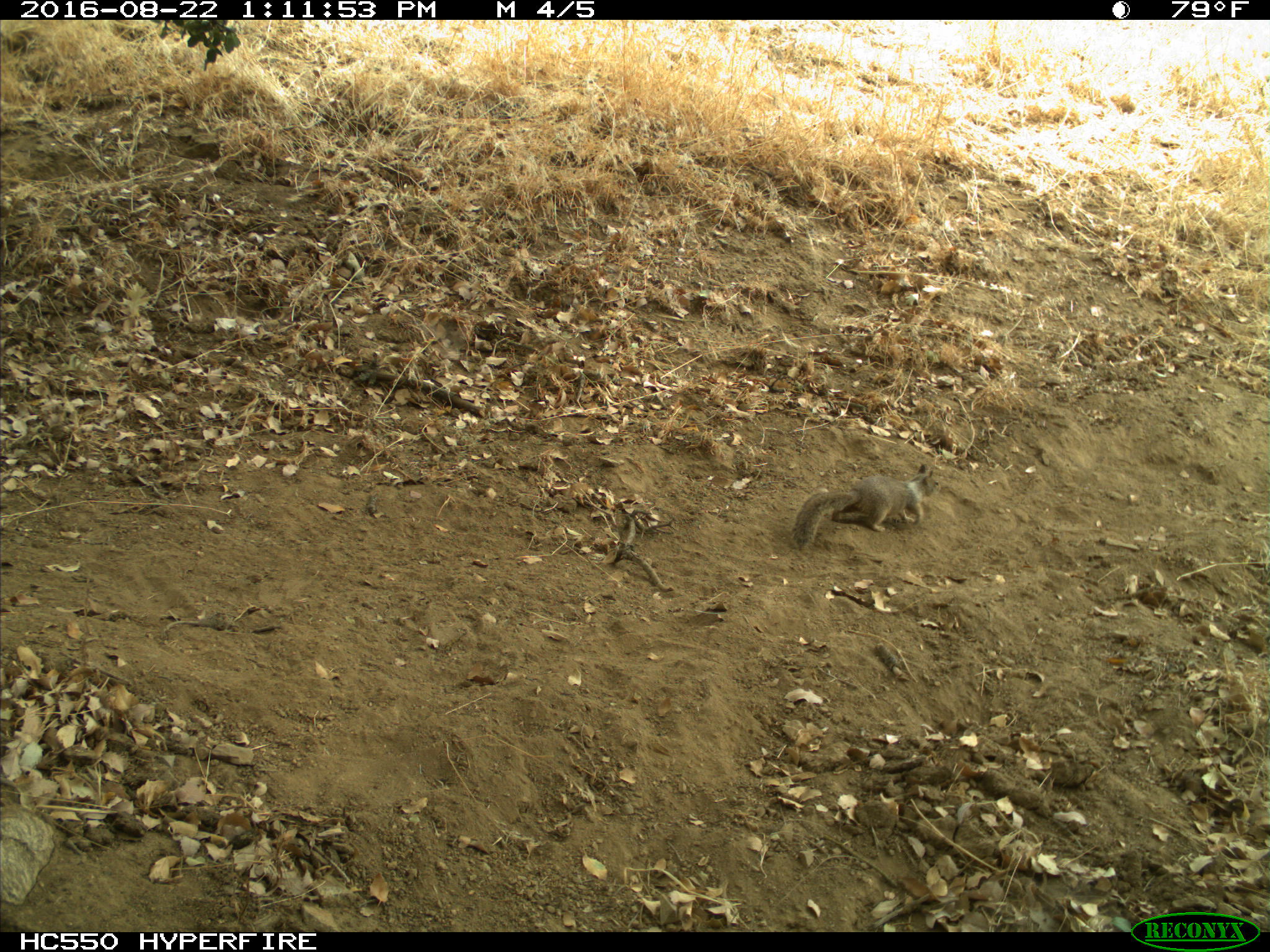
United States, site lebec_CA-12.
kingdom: Animalia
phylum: Chordata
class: Mammalia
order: Rodentia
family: Sciuridae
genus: Otospermophilus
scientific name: Otospermophilus beecheyi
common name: california ground squirrel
Otospermophilus beecheyi (california ground squirrel).